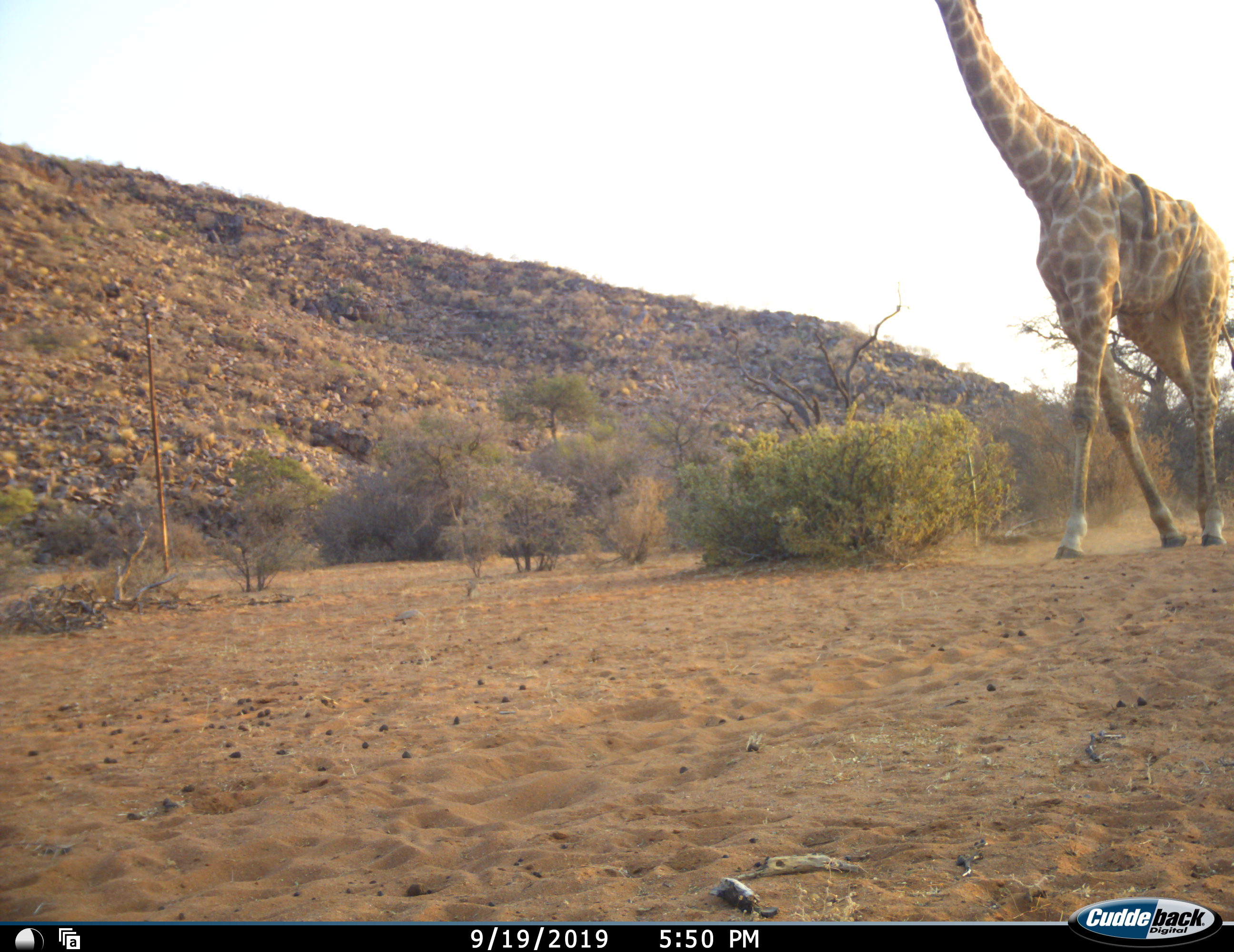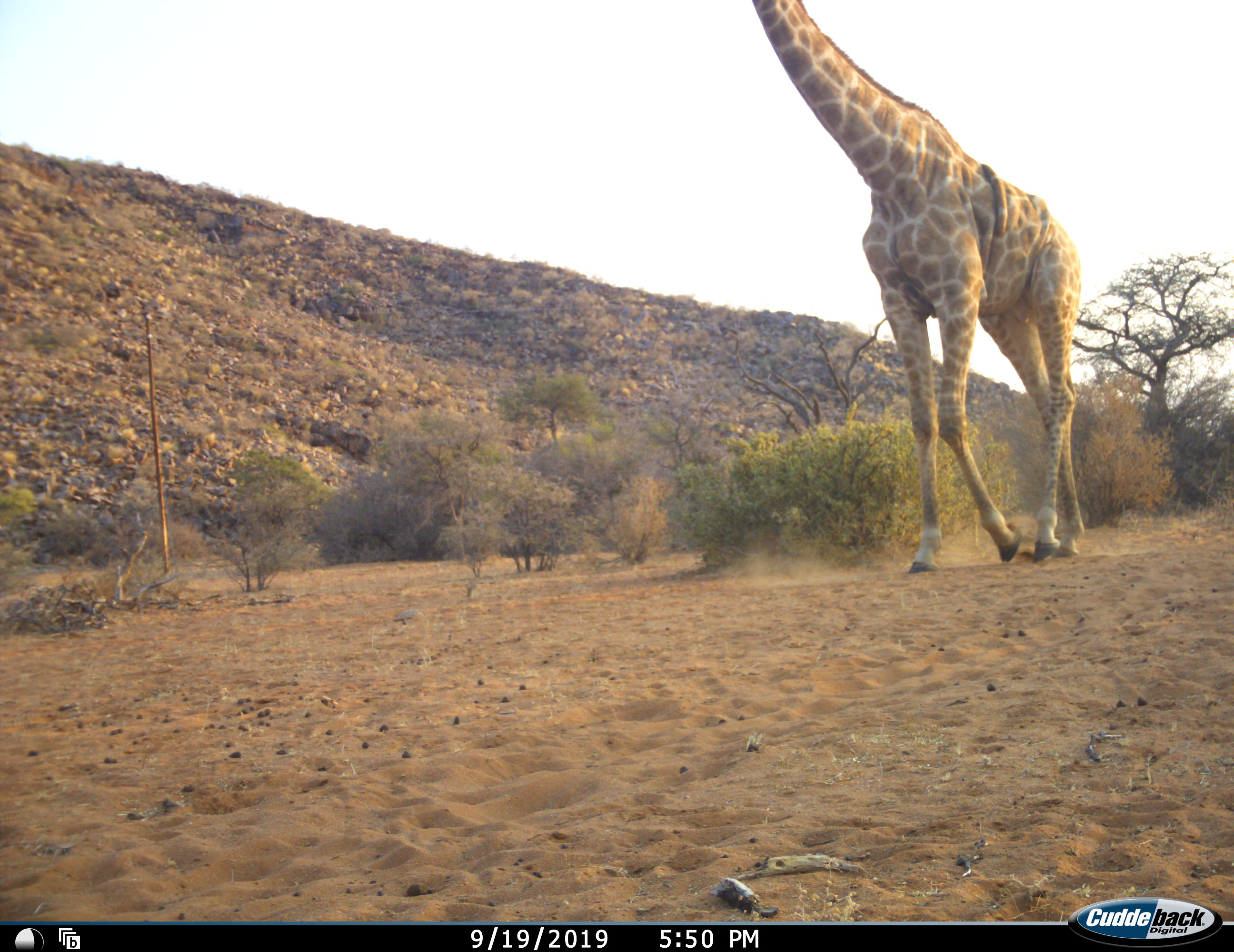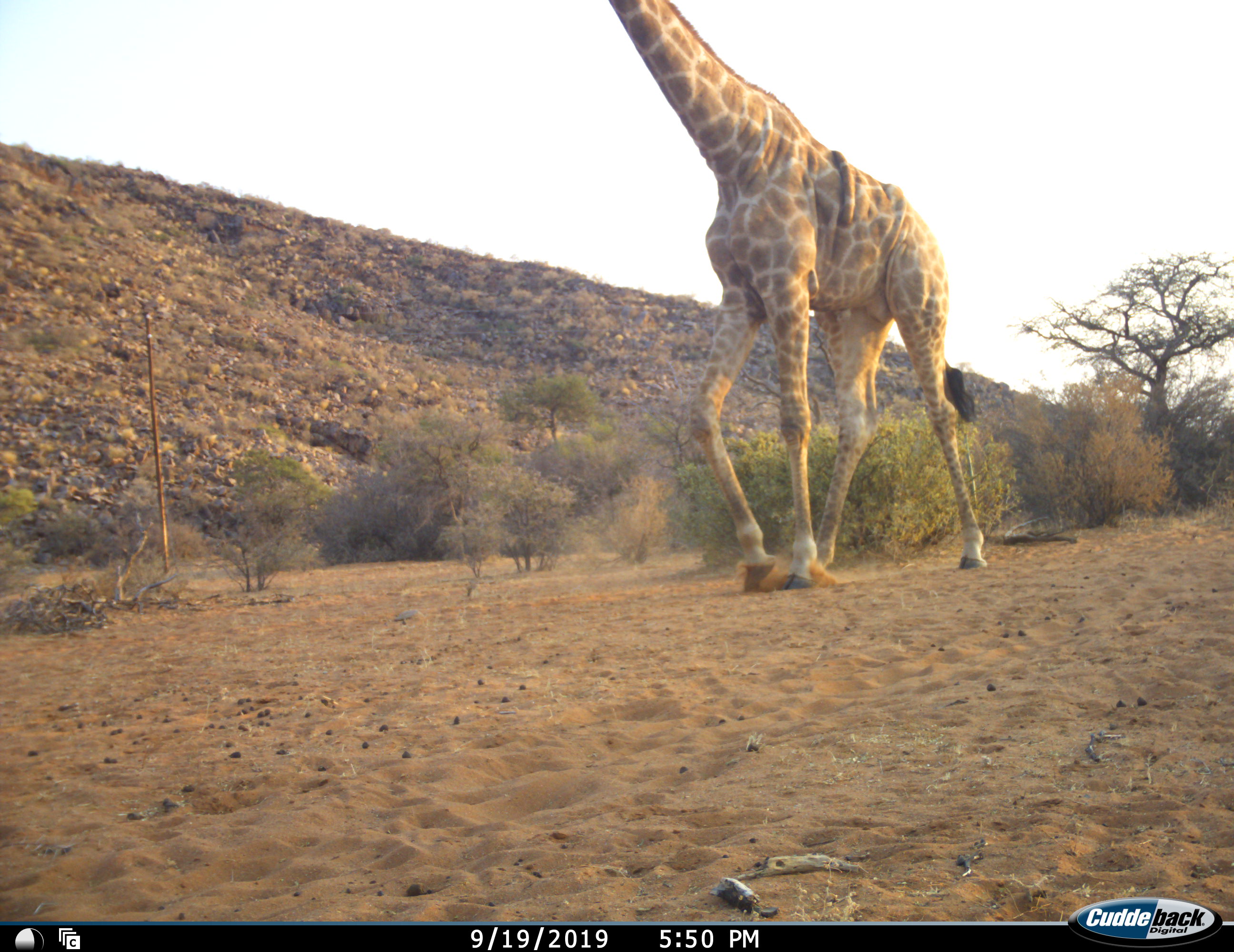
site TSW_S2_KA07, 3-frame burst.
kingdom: Animalia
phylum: Chordata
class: Mammalia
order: Artiodactyla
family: Giraffidae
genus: Giraffa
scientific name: Giraffa camelopardalis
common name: giraffe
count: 1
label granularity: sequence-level